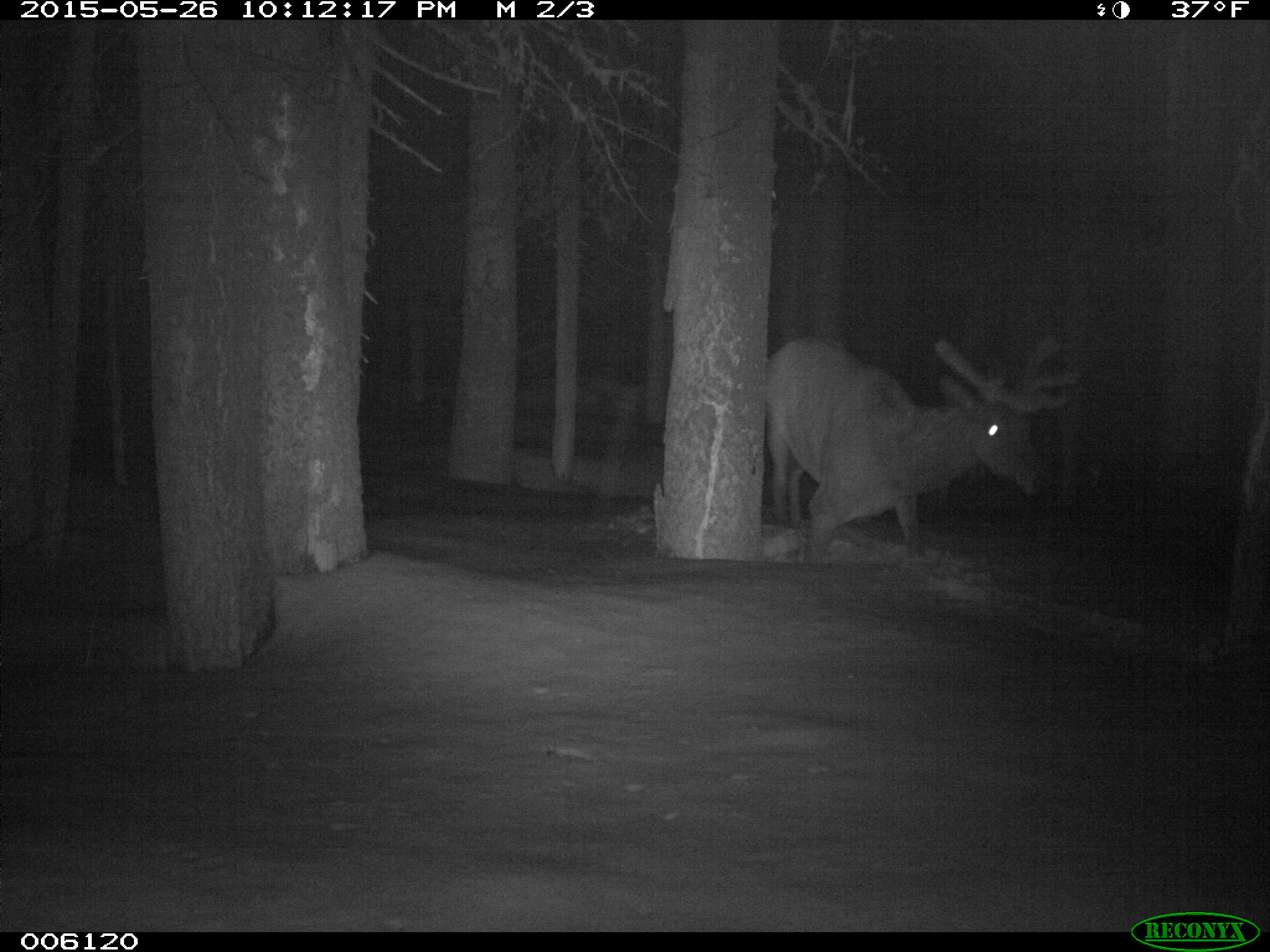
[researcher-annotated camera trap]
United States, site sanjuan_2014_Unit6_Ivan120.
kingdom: Animalia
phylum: Chordata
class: Mammalia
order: Artiodactyla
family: Cervidae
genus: Cervus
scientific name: Cervus elaphus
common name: red deer